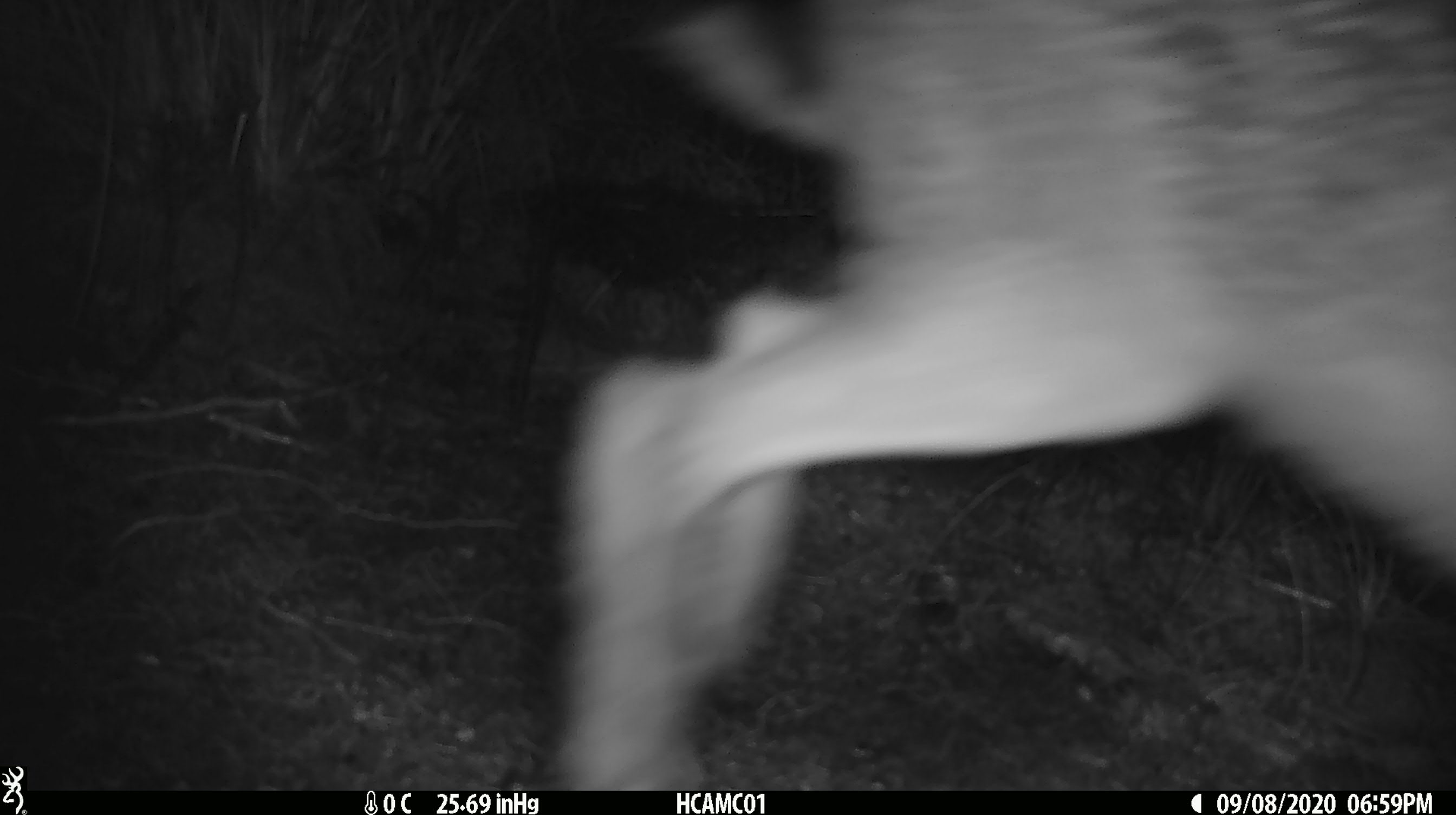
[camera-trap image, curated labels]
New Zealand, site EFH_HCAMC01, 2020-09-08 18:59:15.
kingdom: Animalia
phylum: Chordata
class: Mammalia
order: Lagomorpha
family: Leporidae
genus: Lepus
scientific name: Lepus europaeus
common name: brown hare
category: hare